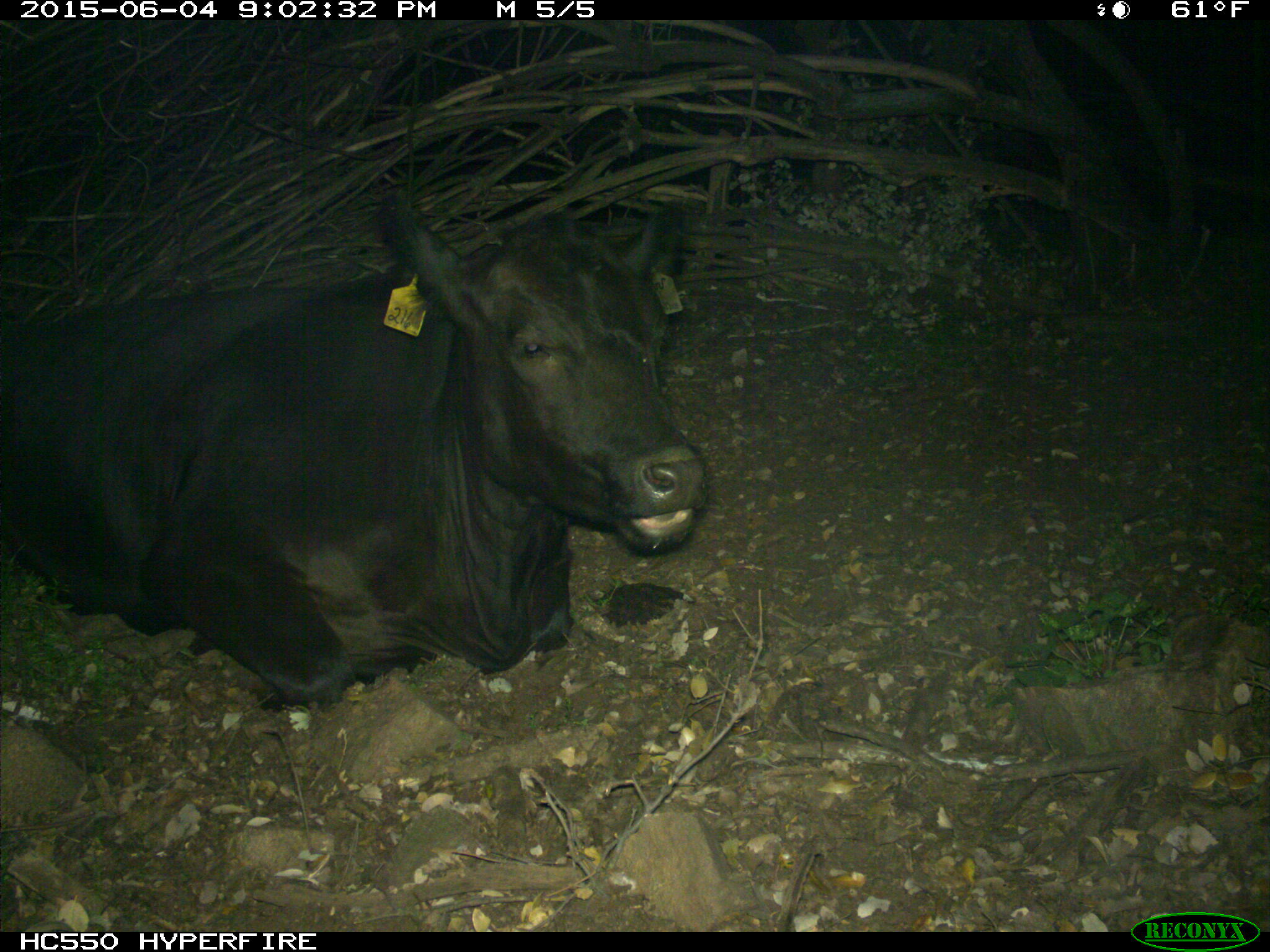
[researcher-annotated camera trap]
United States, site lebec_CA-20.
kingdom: Animalia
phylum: Chordata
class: Mammalia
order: Artiodactyla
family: Bovidae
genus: Bos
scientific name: Bos taurus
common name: domestic cow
Bos taurus (domestic cow).